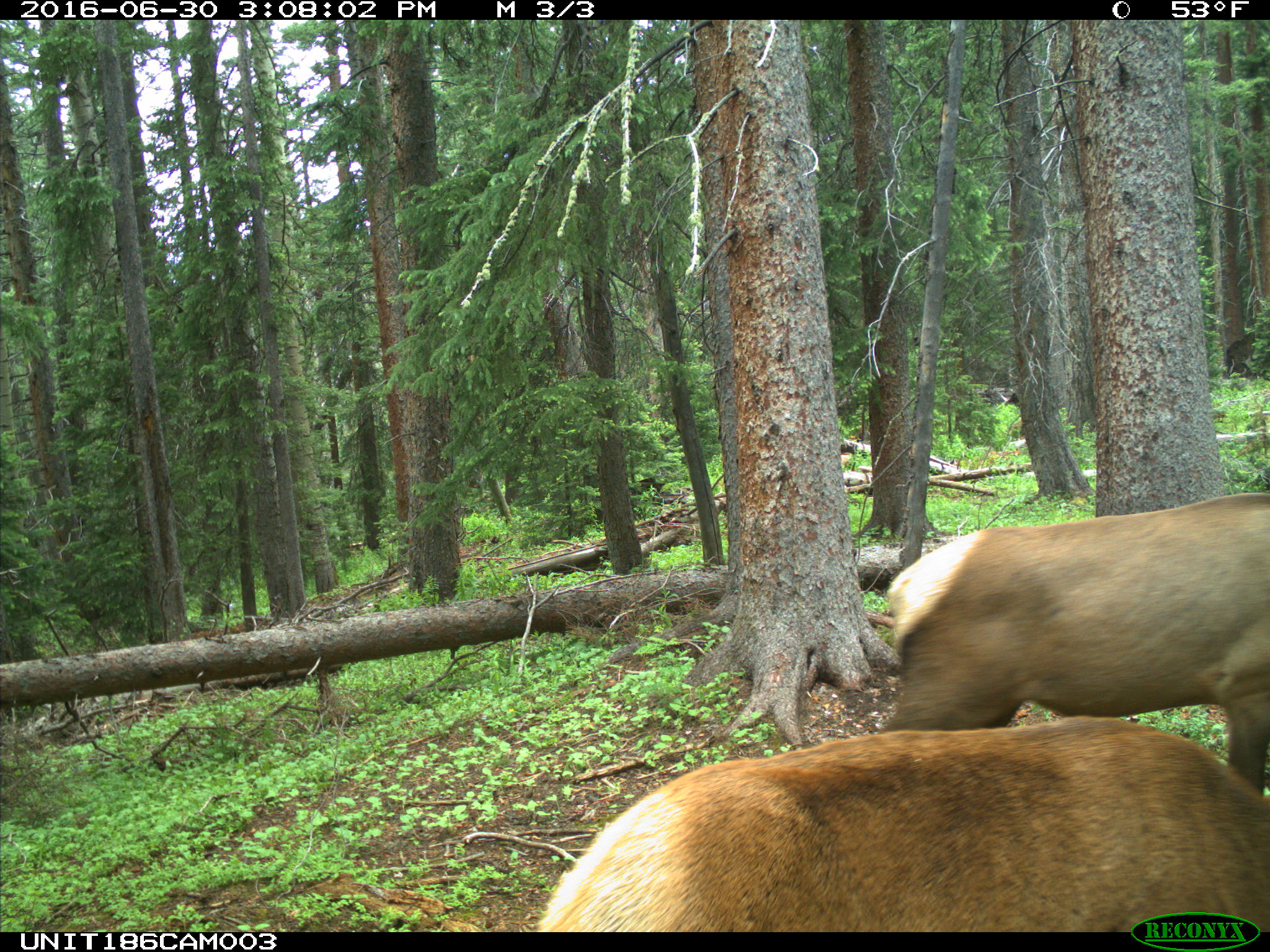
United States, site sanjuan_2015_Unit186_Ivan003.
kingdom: Animalia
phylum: Chordata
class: Mammalia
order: Artiodactyla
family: Cervidae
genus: Cervus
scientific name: Cervus elaphus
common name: red deer